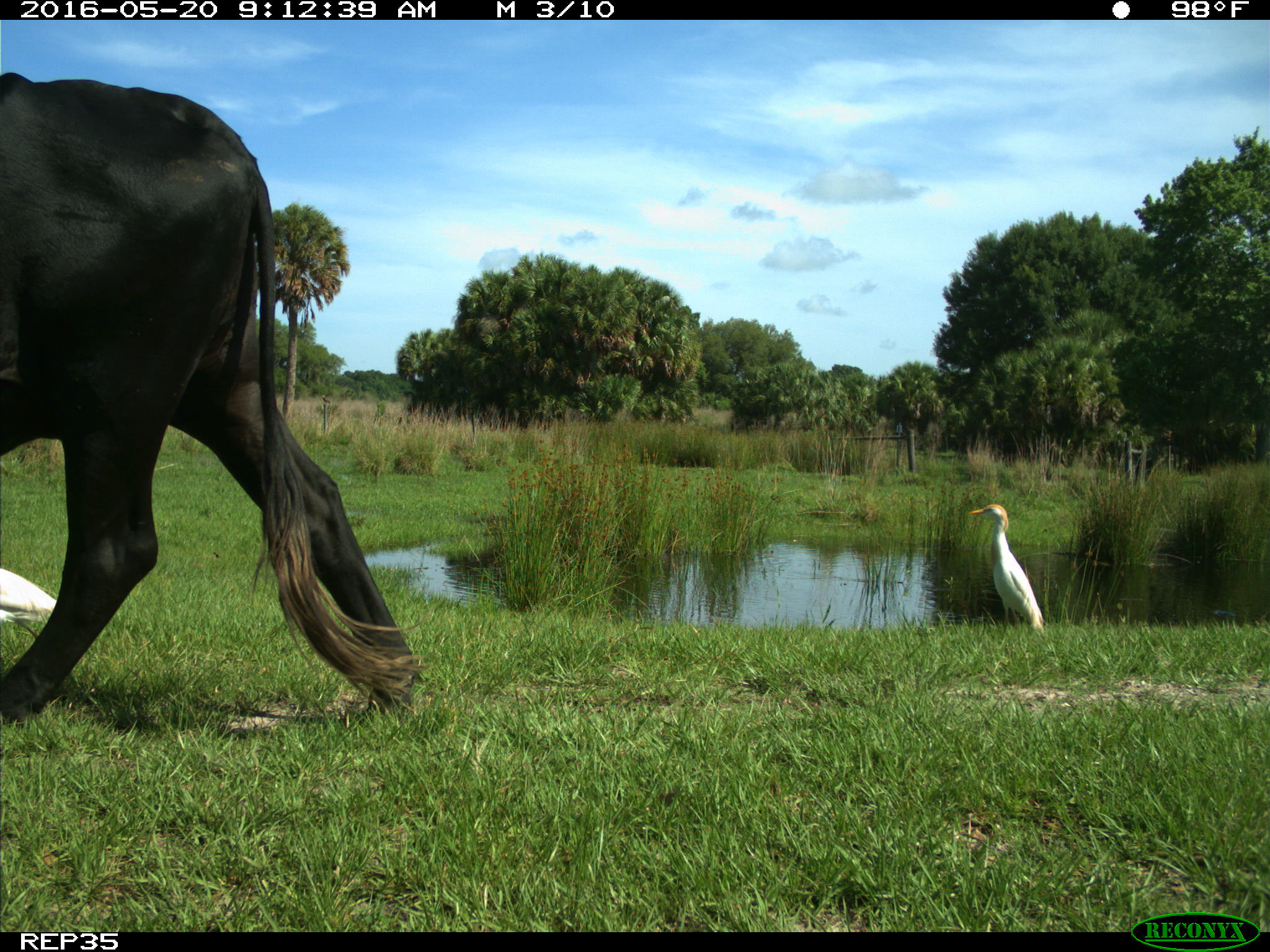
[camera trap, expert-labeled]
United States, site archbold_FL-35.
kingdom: Animalia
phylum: Chordata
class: Mammalia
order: Artiodactyla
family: Bovidae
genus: Bos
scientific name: Bos taurus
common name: domestic cow